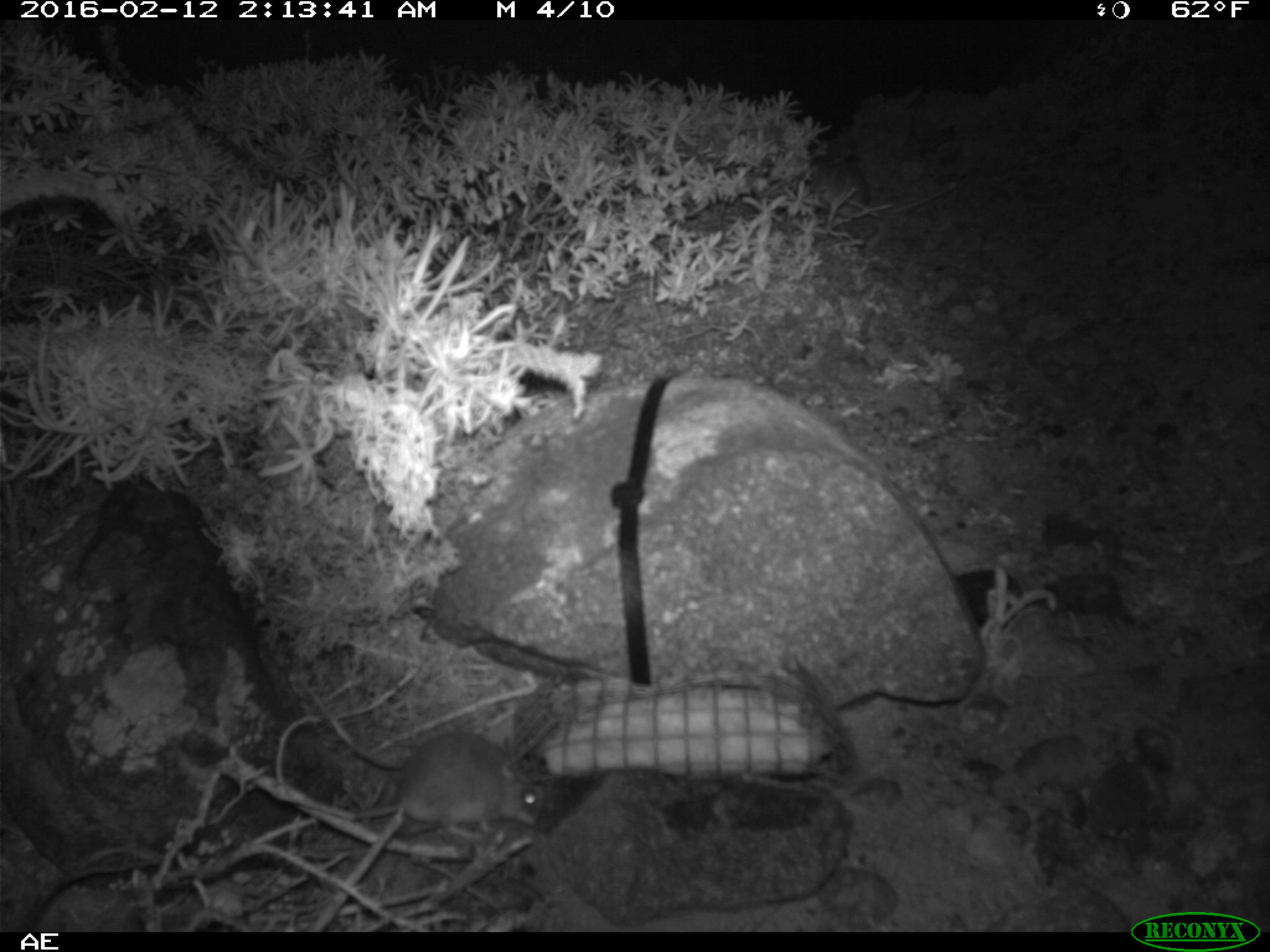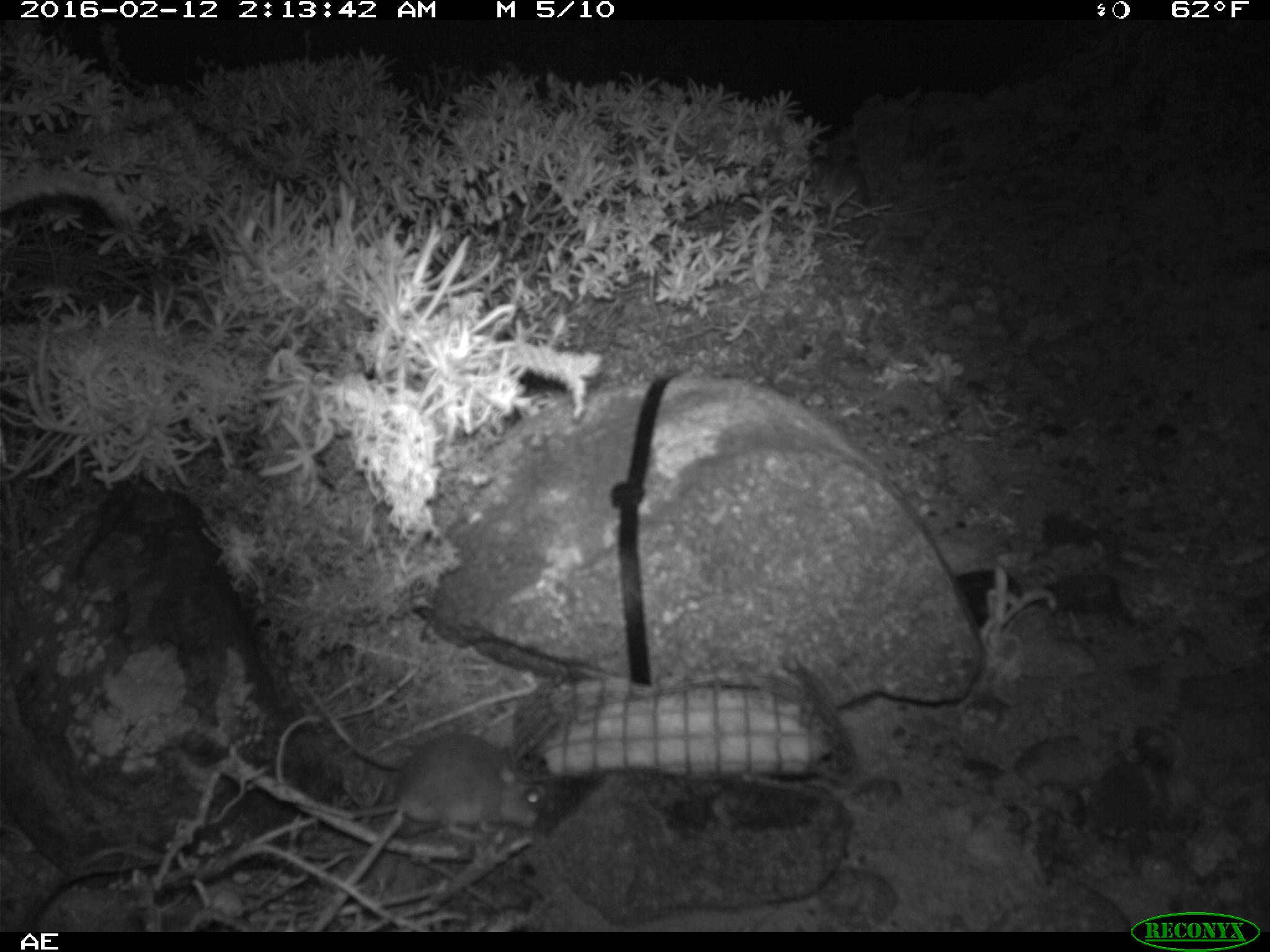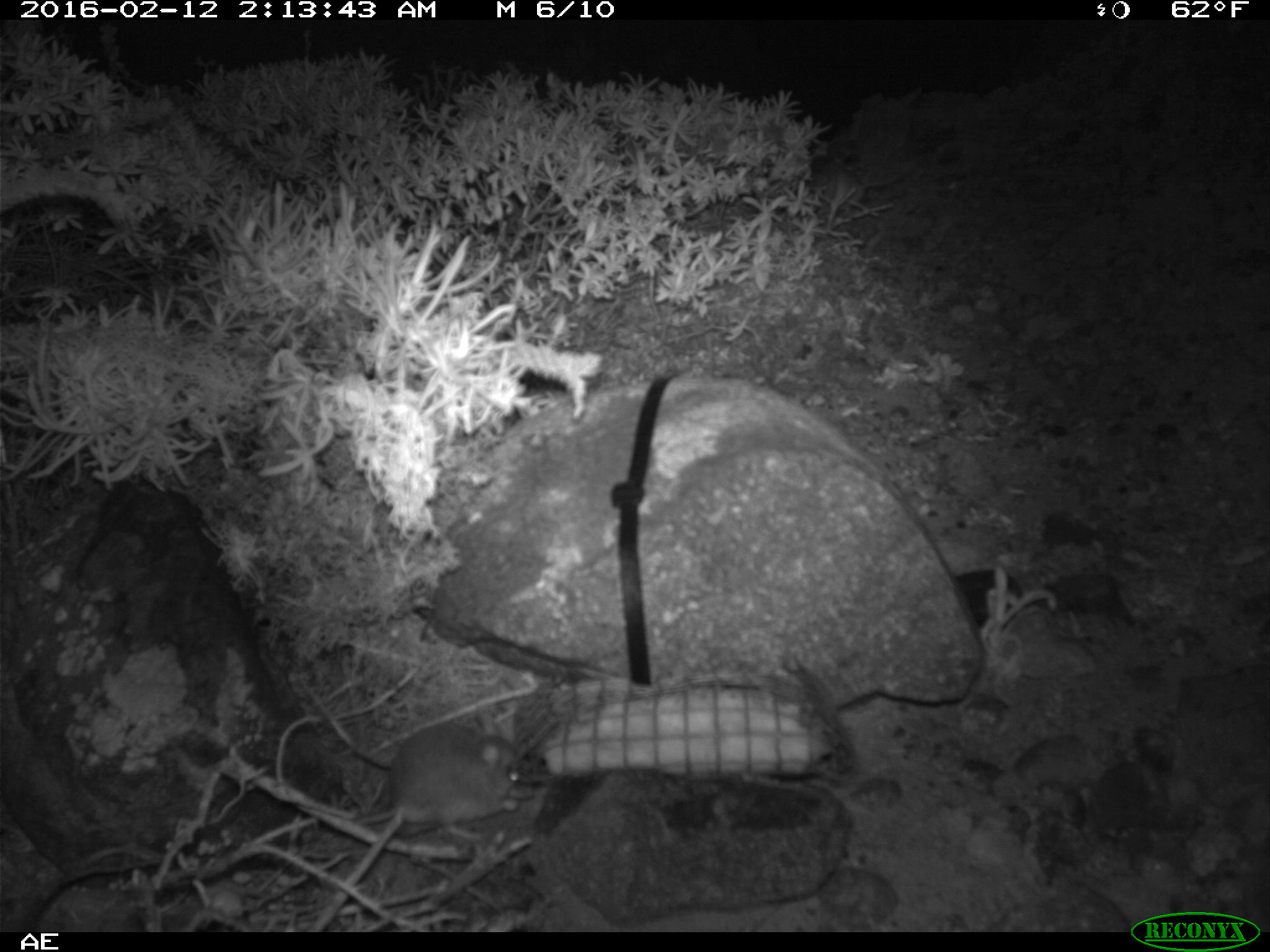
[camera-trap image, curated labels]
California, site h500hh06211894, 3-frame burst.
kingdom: Animalia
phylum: Chordata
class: Mammalia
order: Rodentia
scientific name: Rodentia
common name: rodent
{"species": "rodent (Rodentia)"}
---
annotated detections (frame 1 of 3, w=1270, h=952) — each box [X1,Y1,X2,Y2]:
rodent: [299,678,555,845]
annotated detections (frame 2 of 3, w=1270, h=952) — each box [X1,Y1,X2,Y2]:
rodent: [348,733,552,840]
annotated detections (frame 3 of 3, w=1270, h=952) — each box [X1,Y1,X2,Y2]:
rodent: [354,708,533,841]